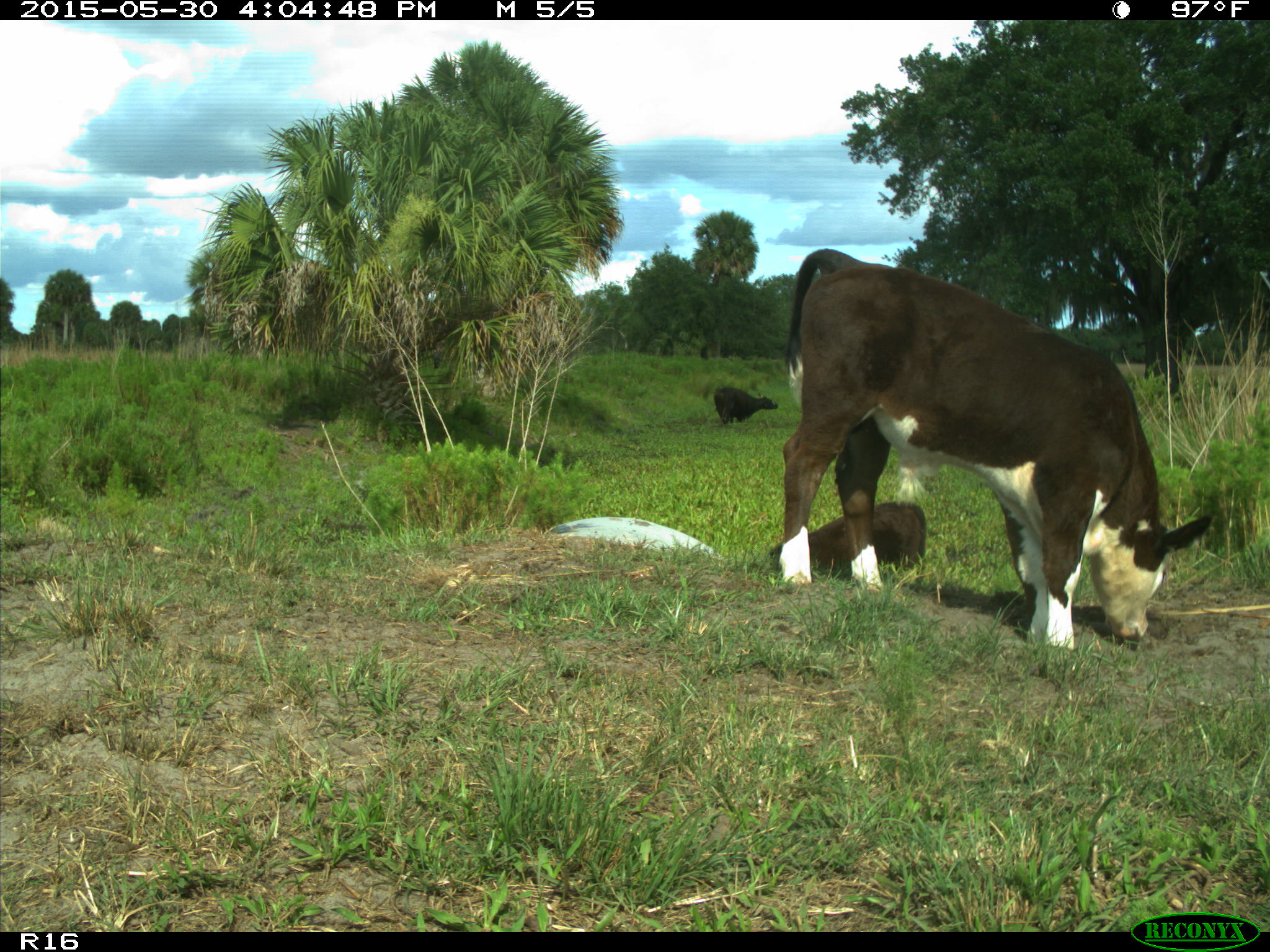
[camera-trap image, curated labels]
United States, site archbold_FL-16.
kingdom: Animalia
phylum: Chordata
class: Mammalia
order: Artiodactyla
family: Bovidae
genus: Bos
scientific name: Bos taurus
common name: domestic cow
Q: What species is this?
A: Bos taurus (domestic cow).